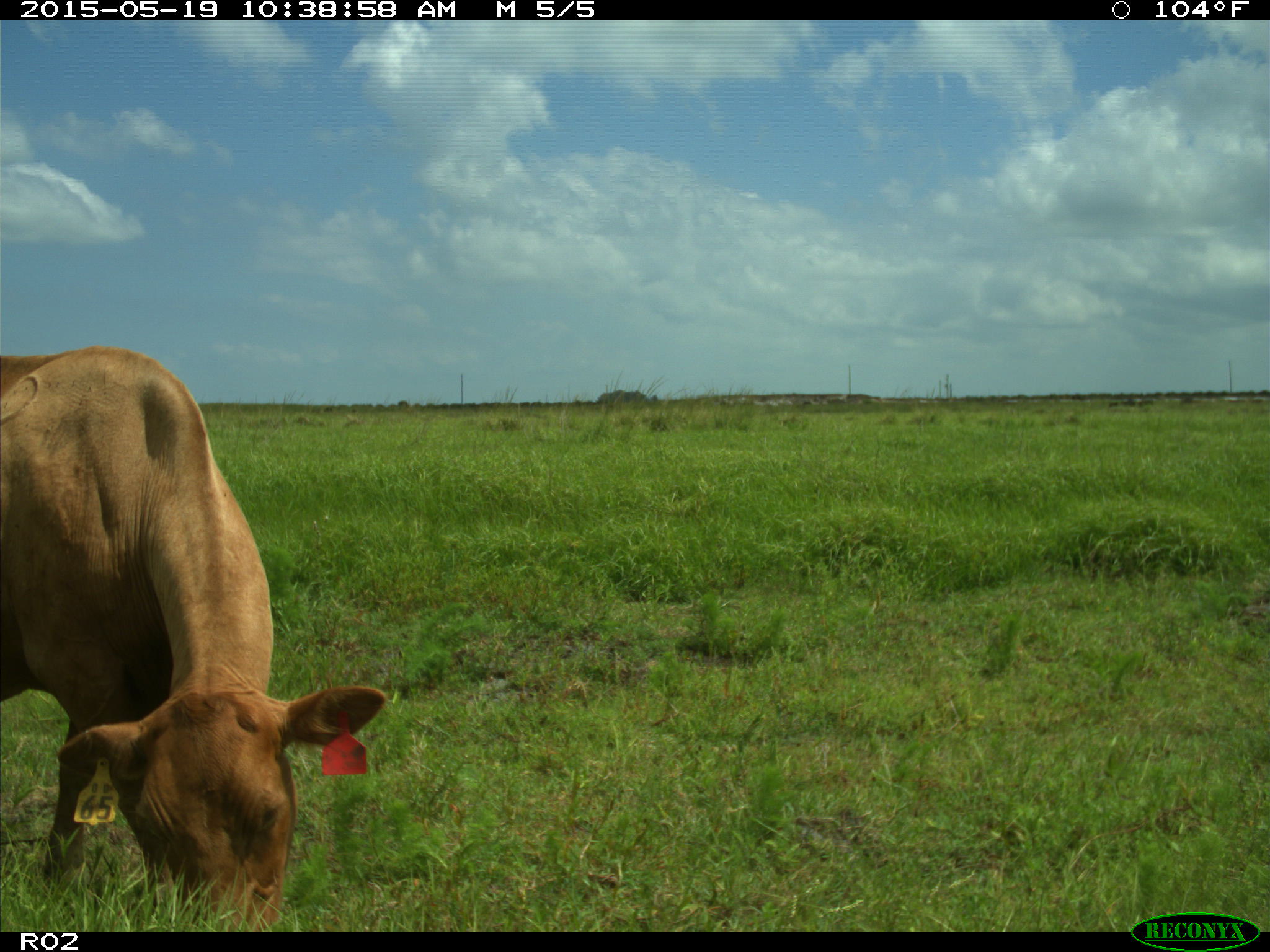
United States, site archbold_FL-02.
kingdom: Animalia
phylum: Chordata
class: Mammalia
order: Artiodactyla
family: Bovidae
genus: Bos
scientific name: Bos taurus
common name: domestic cow